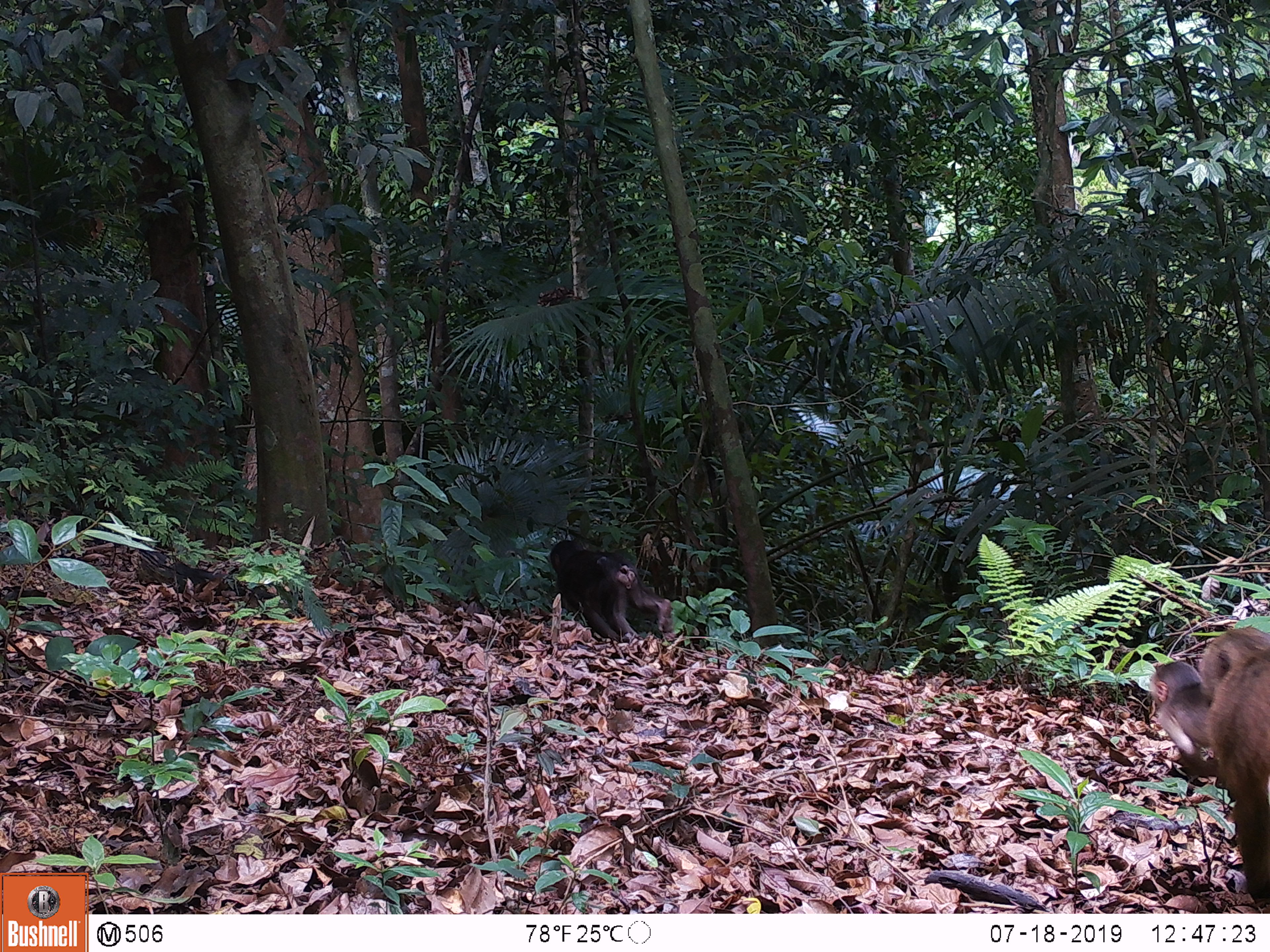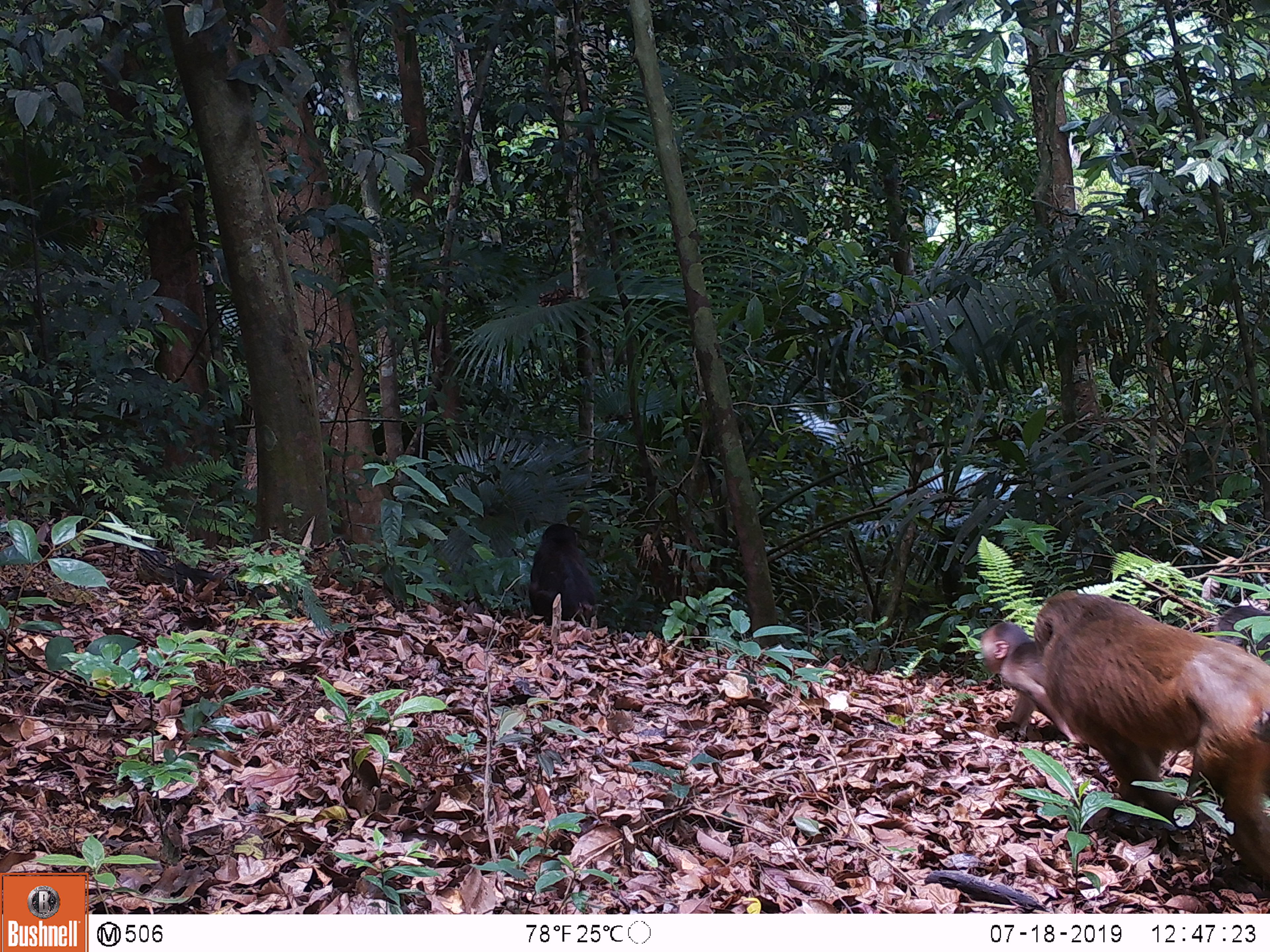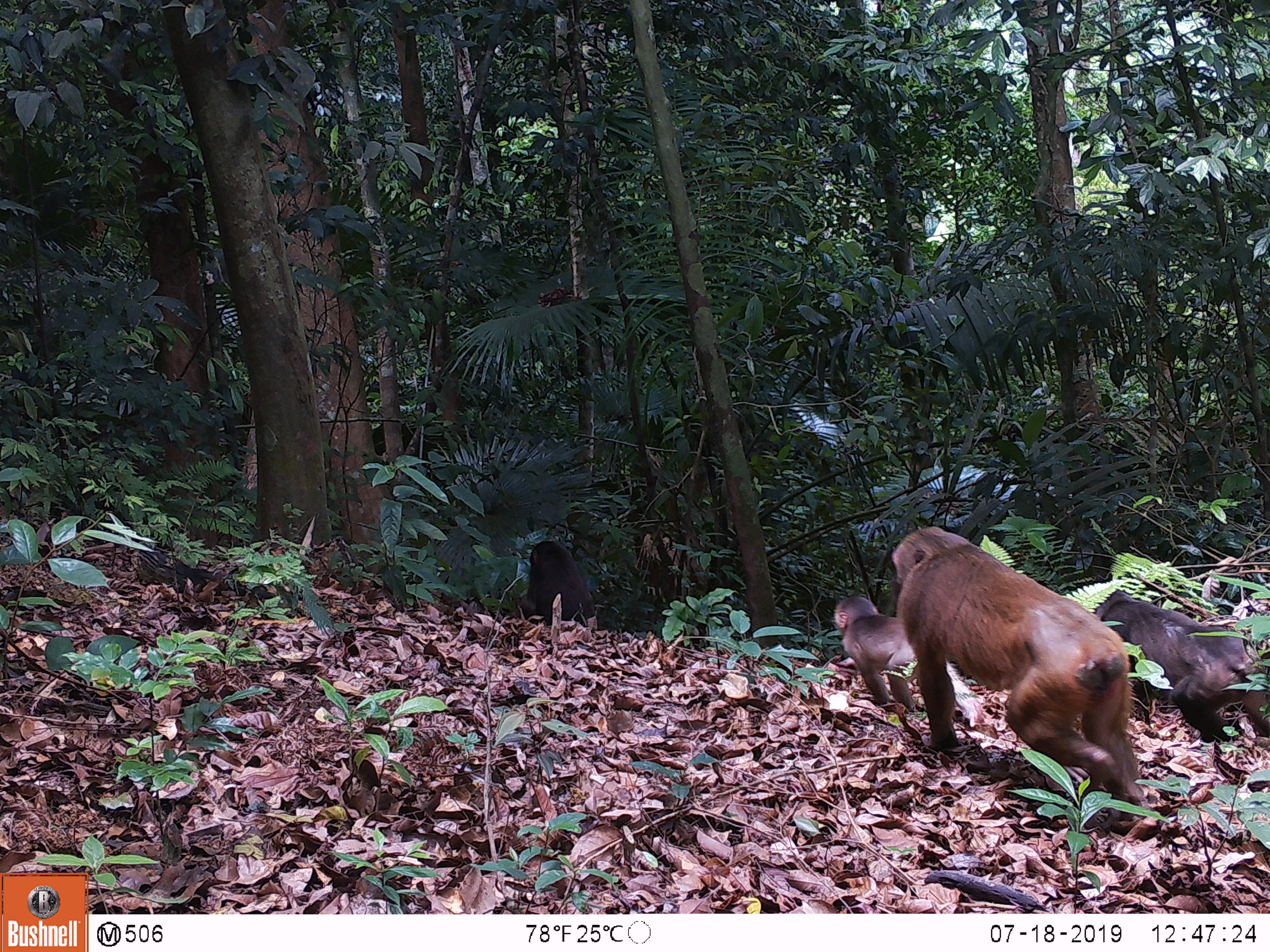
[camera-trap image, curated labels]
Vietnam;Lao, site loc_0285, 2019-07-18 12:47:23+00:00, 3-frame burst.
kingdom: Animalia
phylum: Chordata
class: Mammalia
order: Primates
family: Cercopithecidae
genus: Macaca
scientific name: Macaca arctoides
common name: stump-tailed macaque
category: stump tailed macaque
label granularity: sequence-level